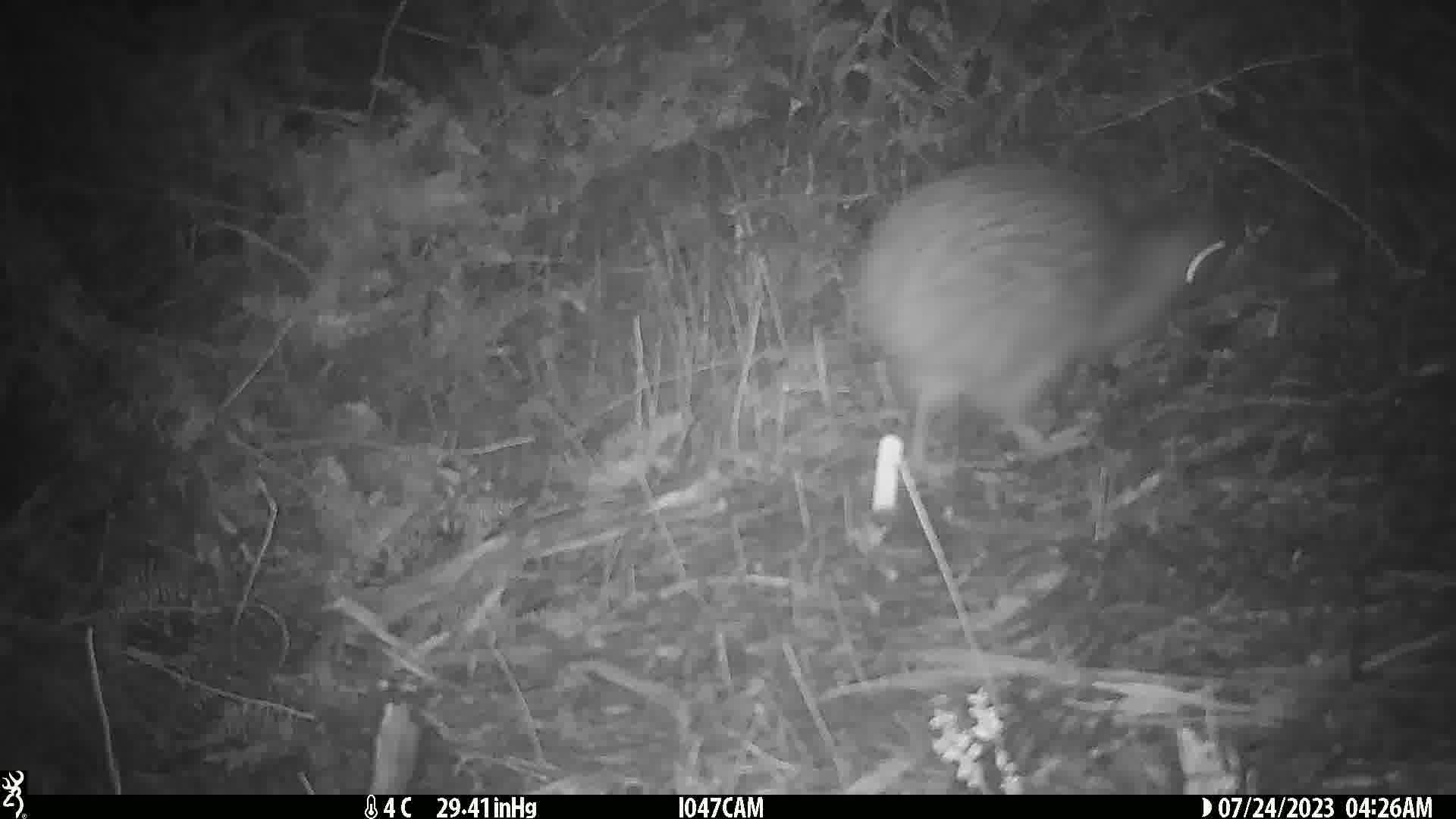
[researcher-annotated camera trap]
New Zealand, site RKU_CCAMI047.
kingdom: Animalia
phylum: Chordata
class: Aves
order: Apterygiformes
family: Apterygidae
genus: Apteryx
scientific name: Apteryx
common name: kiwi